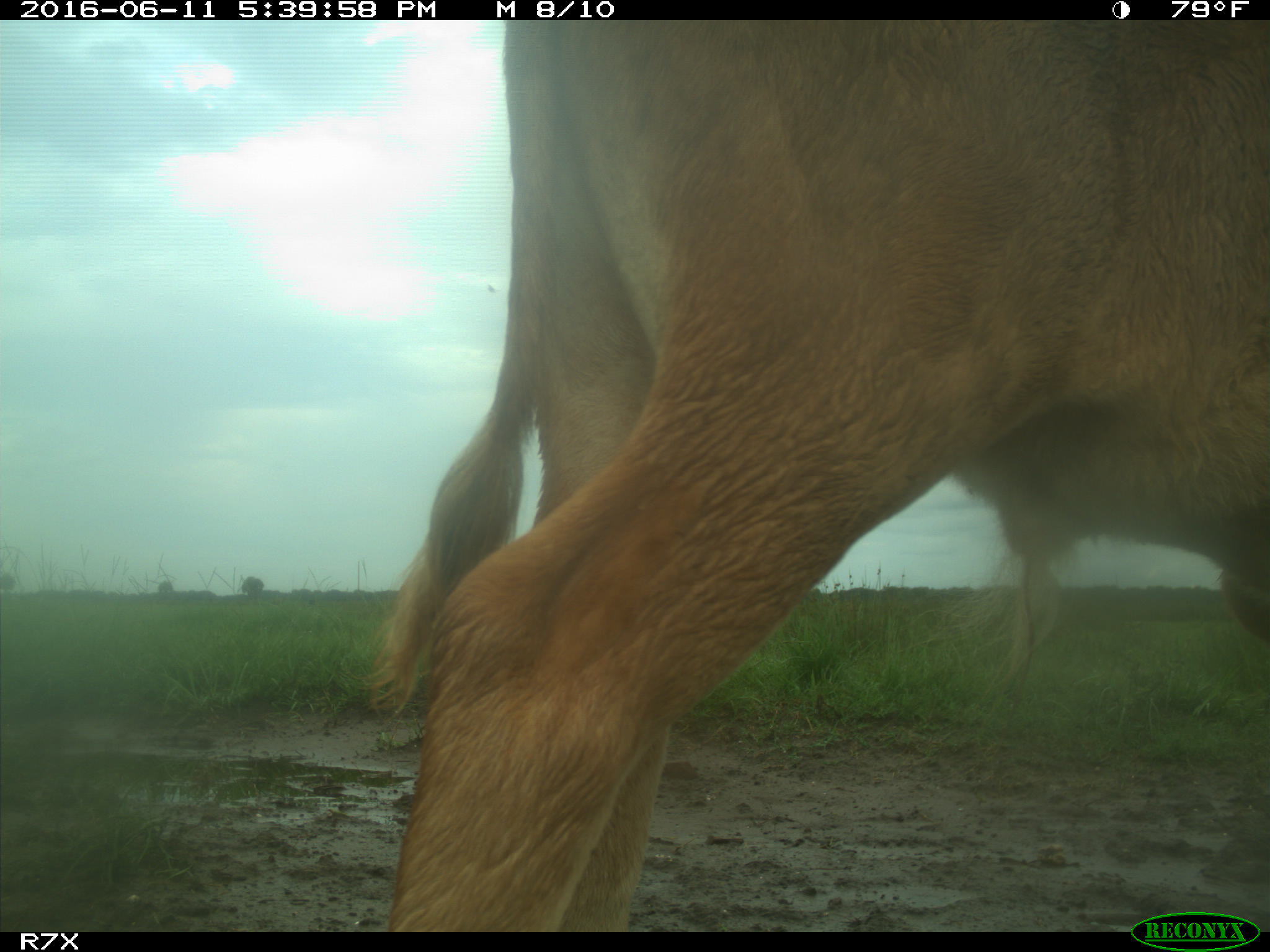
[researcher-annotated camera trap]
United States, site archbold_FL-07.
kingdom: Animalia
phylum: Chordata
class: Mammalia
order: Artiodactyla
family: Bovidae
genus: Bos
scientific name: Bos taurus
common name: domestic cow